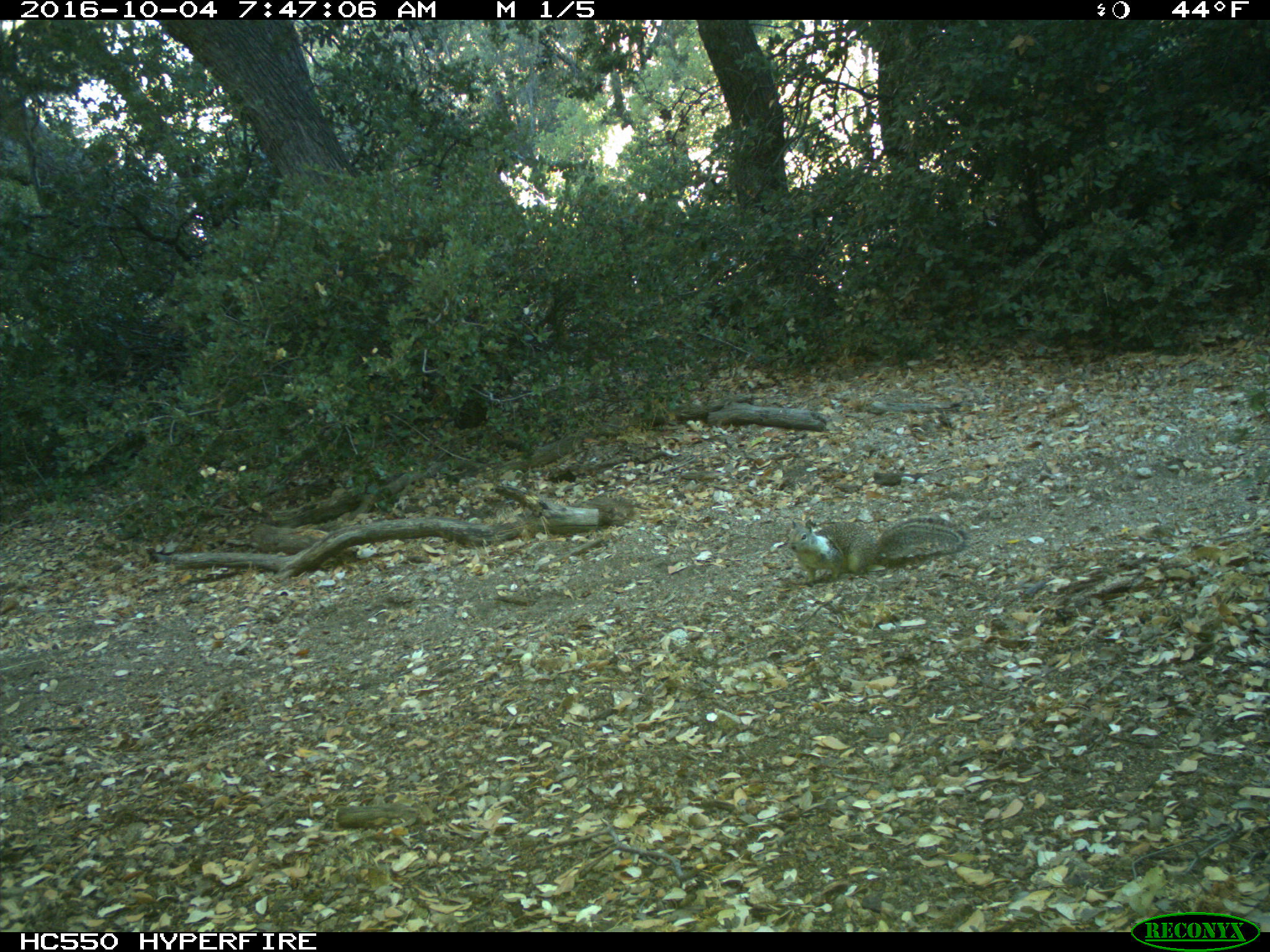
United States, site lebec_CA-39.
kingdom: Animalia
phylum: Chordata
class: Mammalia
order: Rodentia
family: Sciuridae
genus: Otospermophilus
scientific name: Otospermophilus beecheyi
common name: california ground squirrel